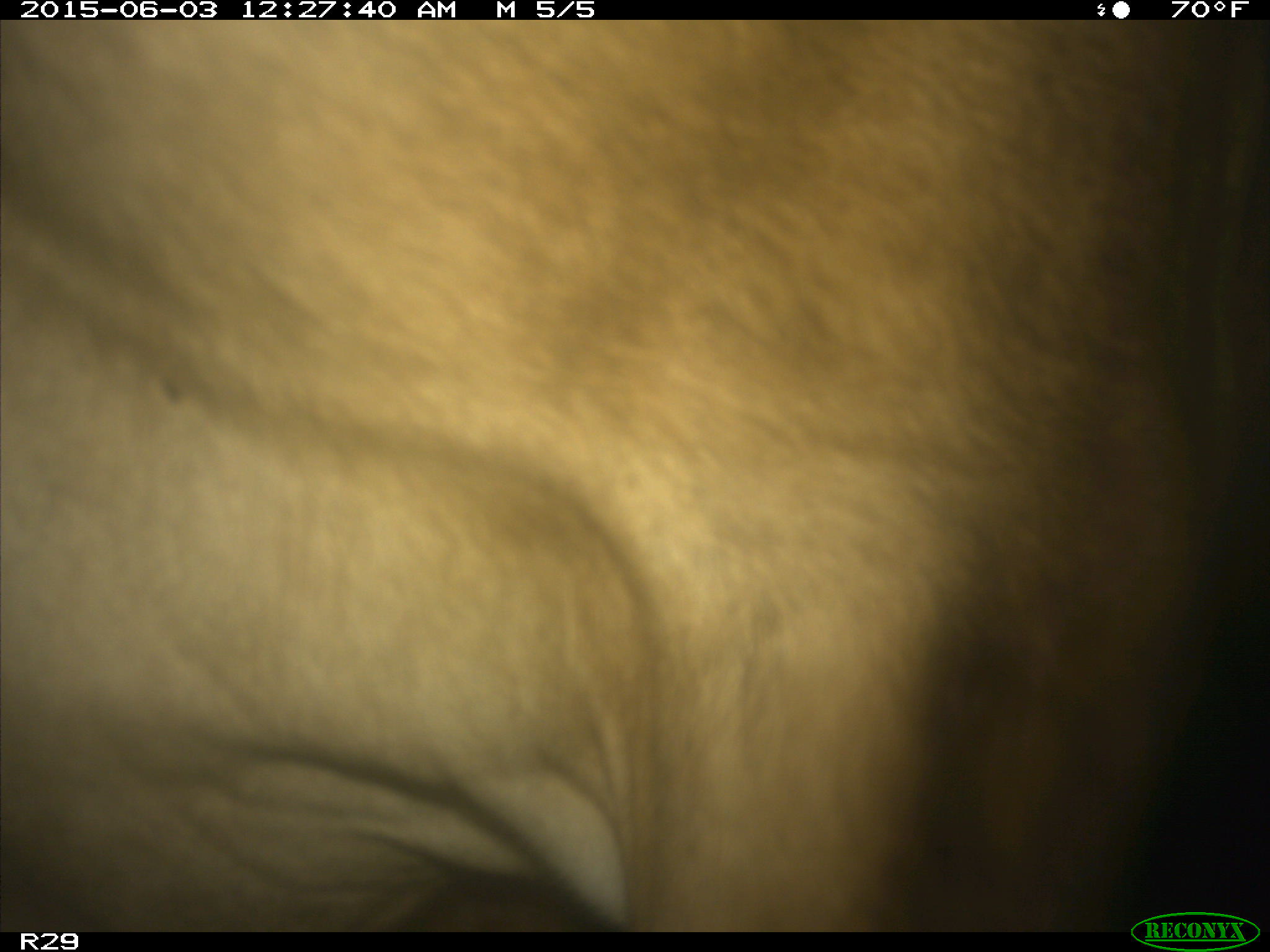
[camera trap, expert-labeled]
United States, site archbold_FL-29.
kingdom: Animalia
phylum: Chordata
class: Mammalia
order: Artiodactyla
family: Bovidae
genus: Bos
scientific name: Bos taurus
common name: domestic cow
Bos taurus (domestic cow).